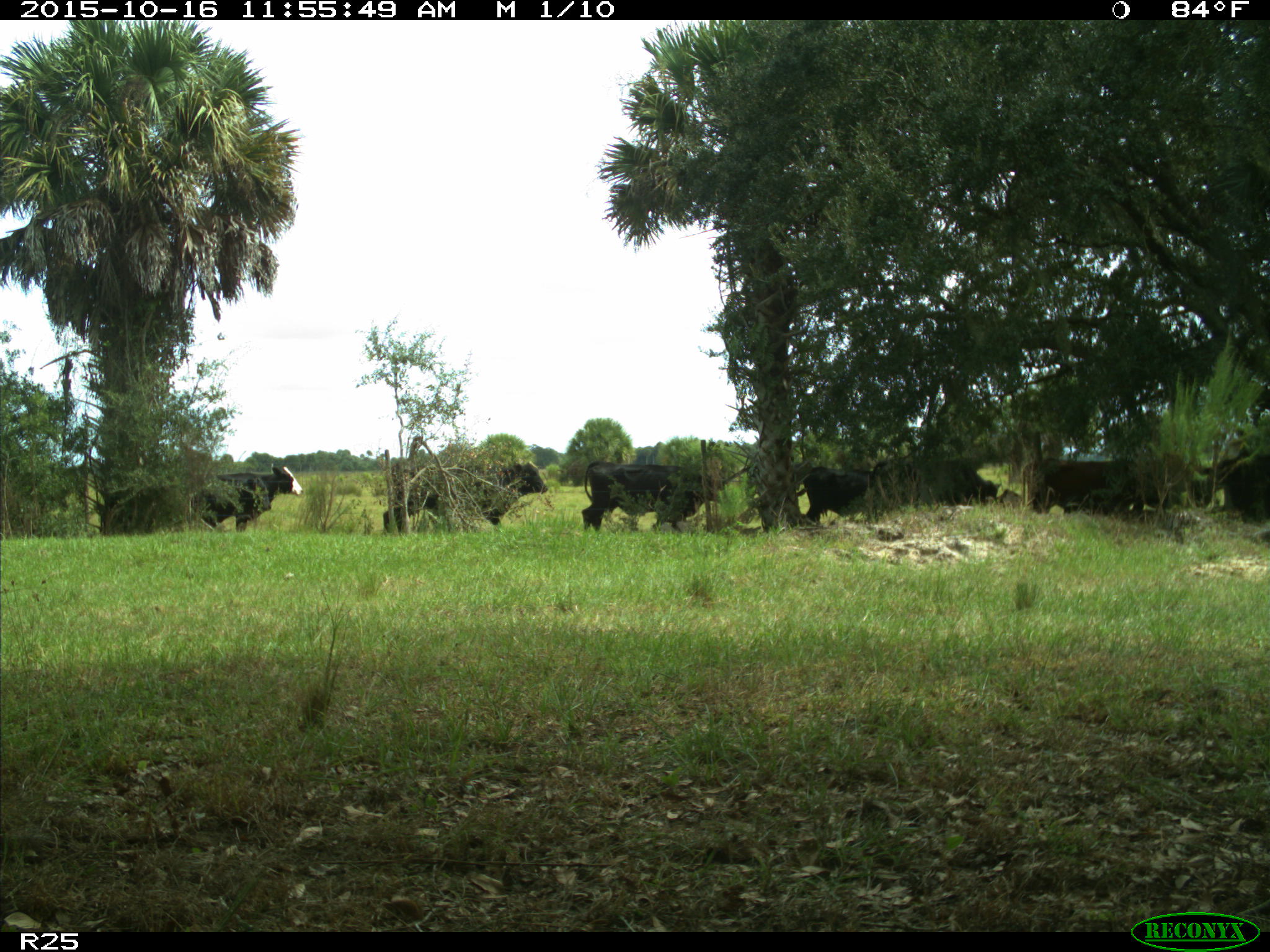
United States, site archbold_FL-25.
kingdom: Animalia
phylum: Chordata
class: Mammalia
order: Artiodactyla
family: Bovidae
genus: Bos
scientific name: Bos taurus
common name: domestic cow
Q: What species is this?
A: Bos taurus (domestic cow).